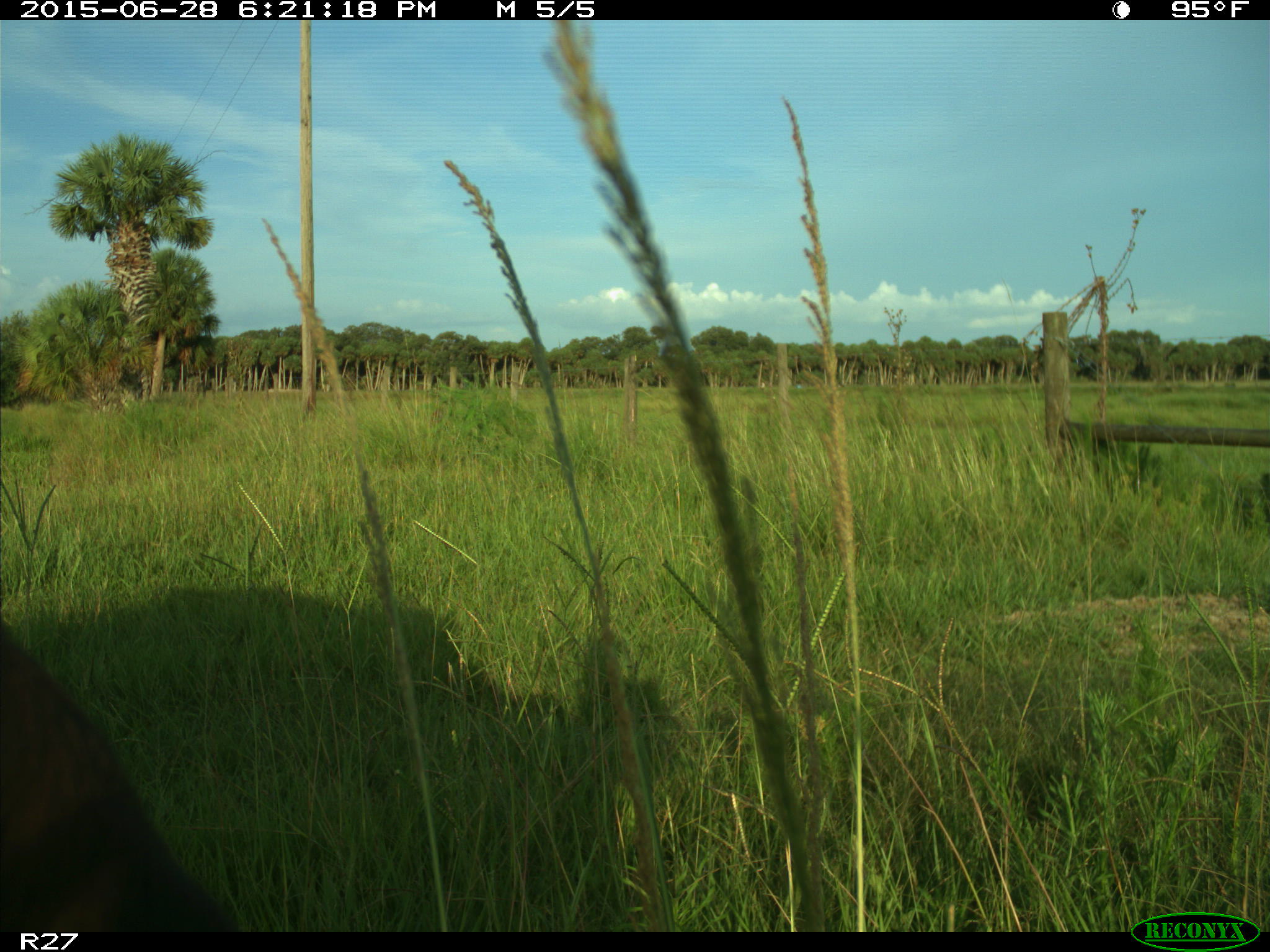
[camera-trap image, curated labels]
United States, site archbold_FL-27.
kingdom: Animalia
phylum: Chordata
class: Mammalia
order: Artiodactyla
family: Bovidae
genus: Bos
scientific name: Bos taurus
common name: domestic cow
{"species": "Bos taurus (domestic cow)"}